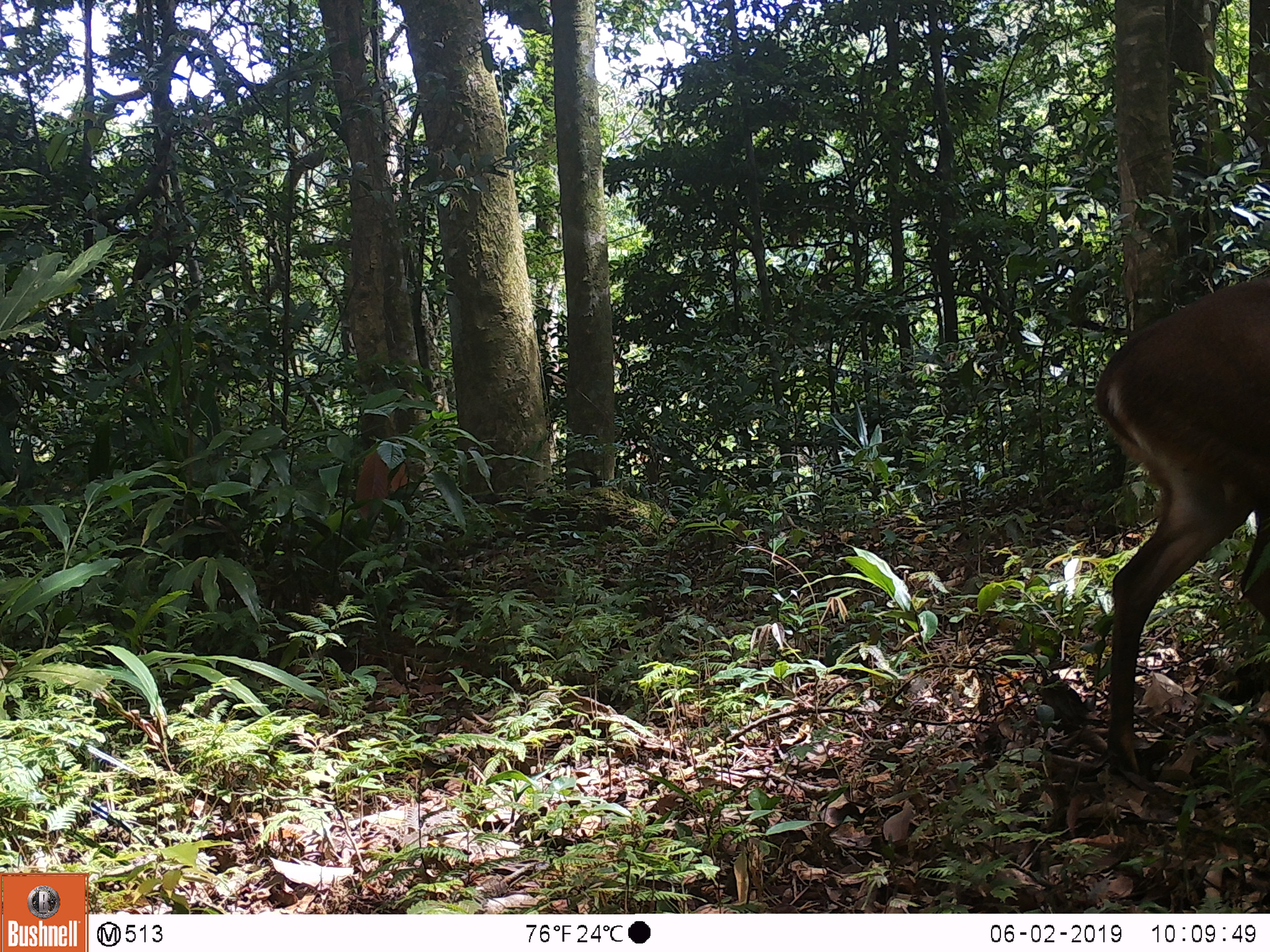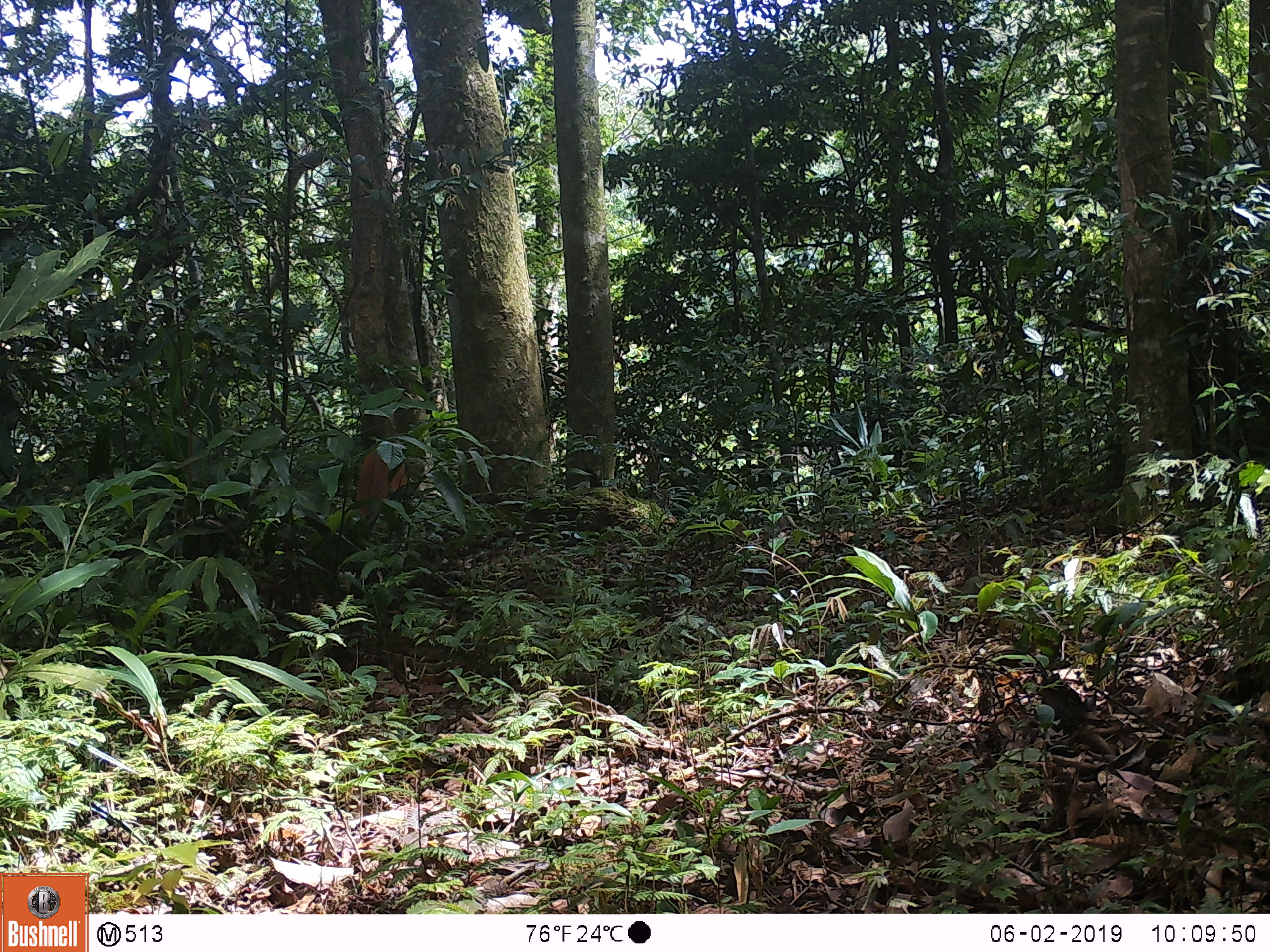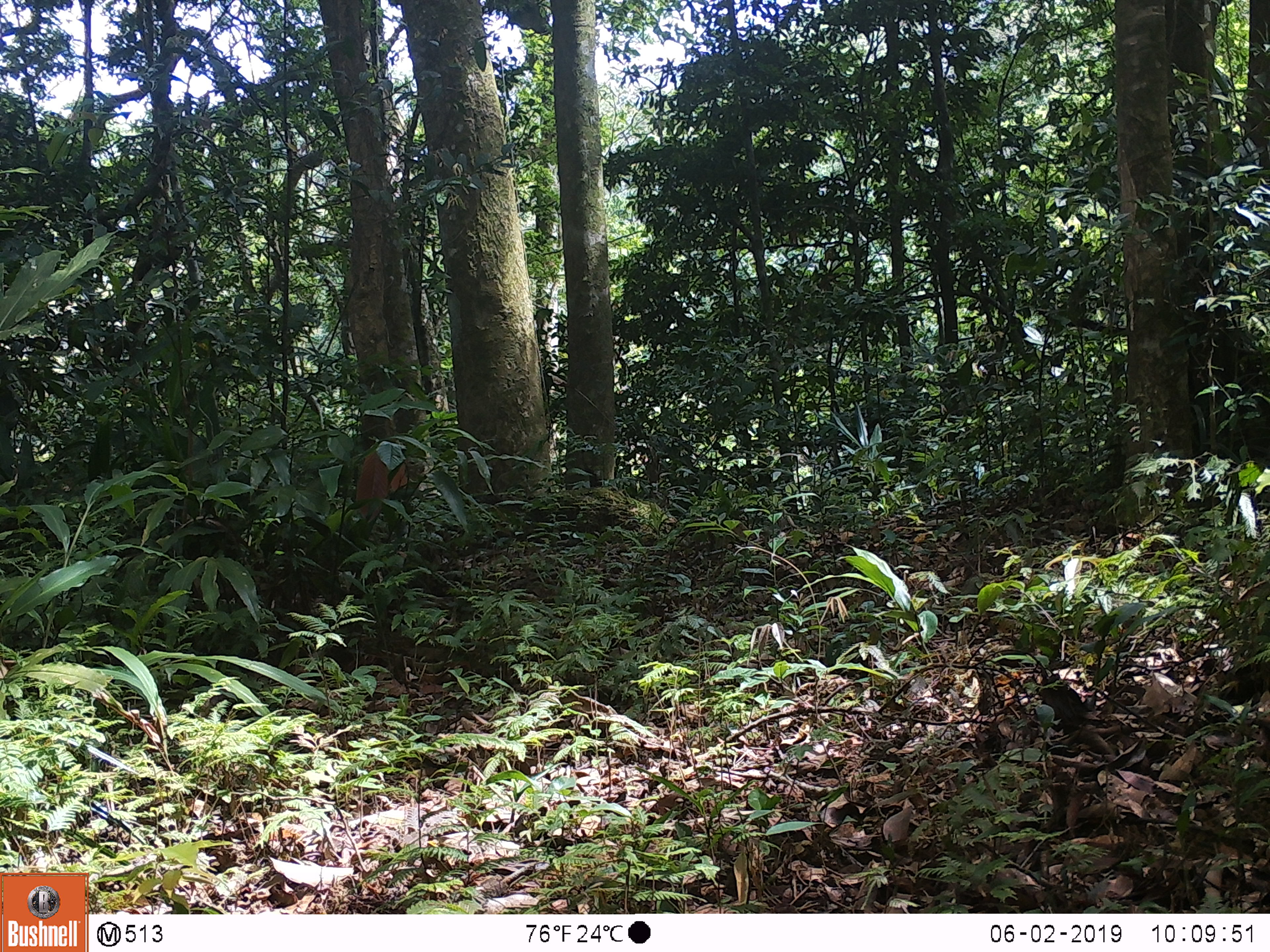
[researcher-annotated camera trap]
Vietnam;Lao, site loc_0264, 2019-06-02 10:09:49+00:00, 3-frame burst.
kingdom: Animalia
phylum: Chordata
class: Mammalia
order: Artiodactyla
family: Cervidae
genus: Muntiacus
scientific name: Muntiacus vuquangensis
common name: large-antlered muntjac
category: large antlered muntjac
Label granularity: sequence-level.